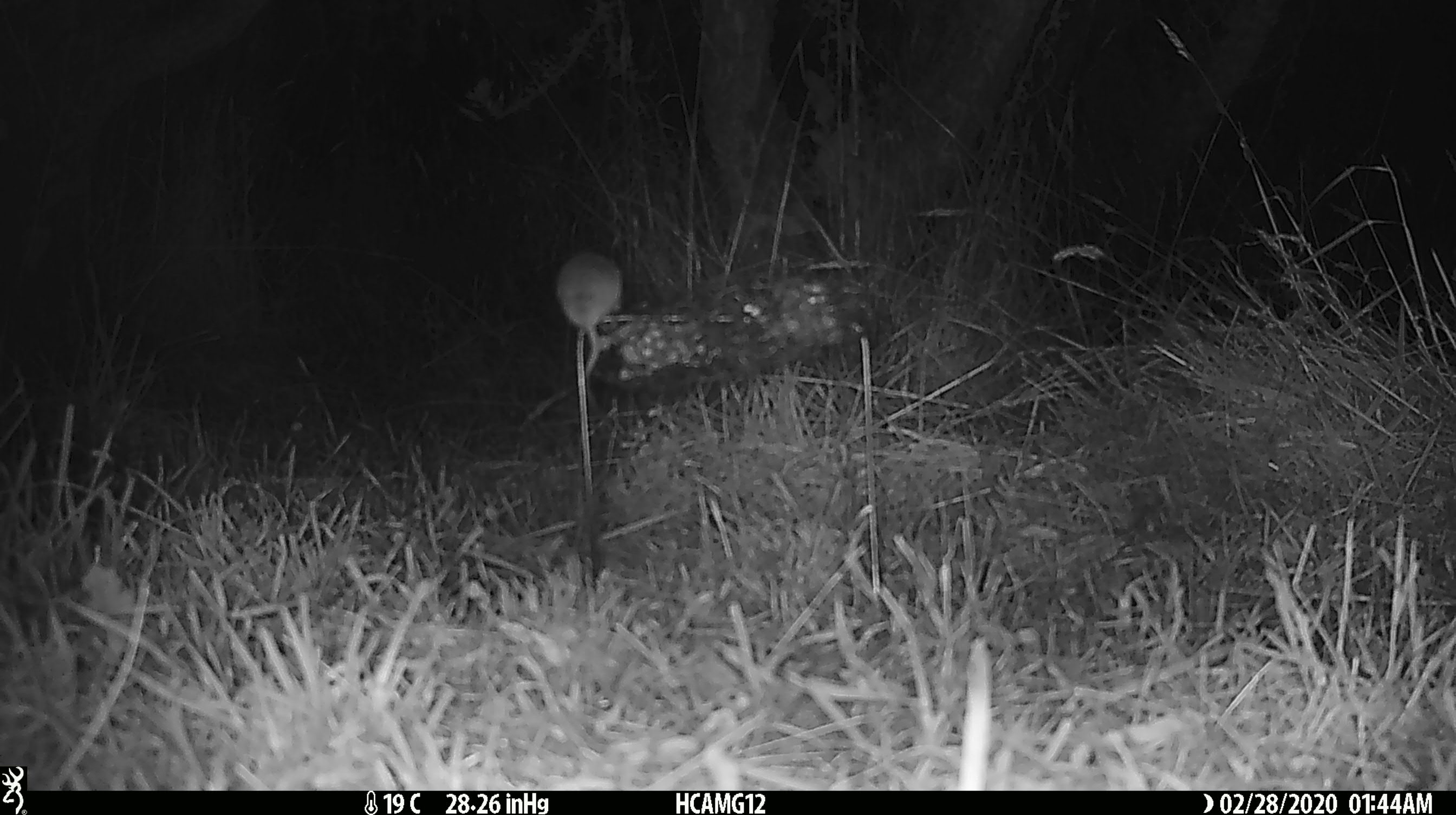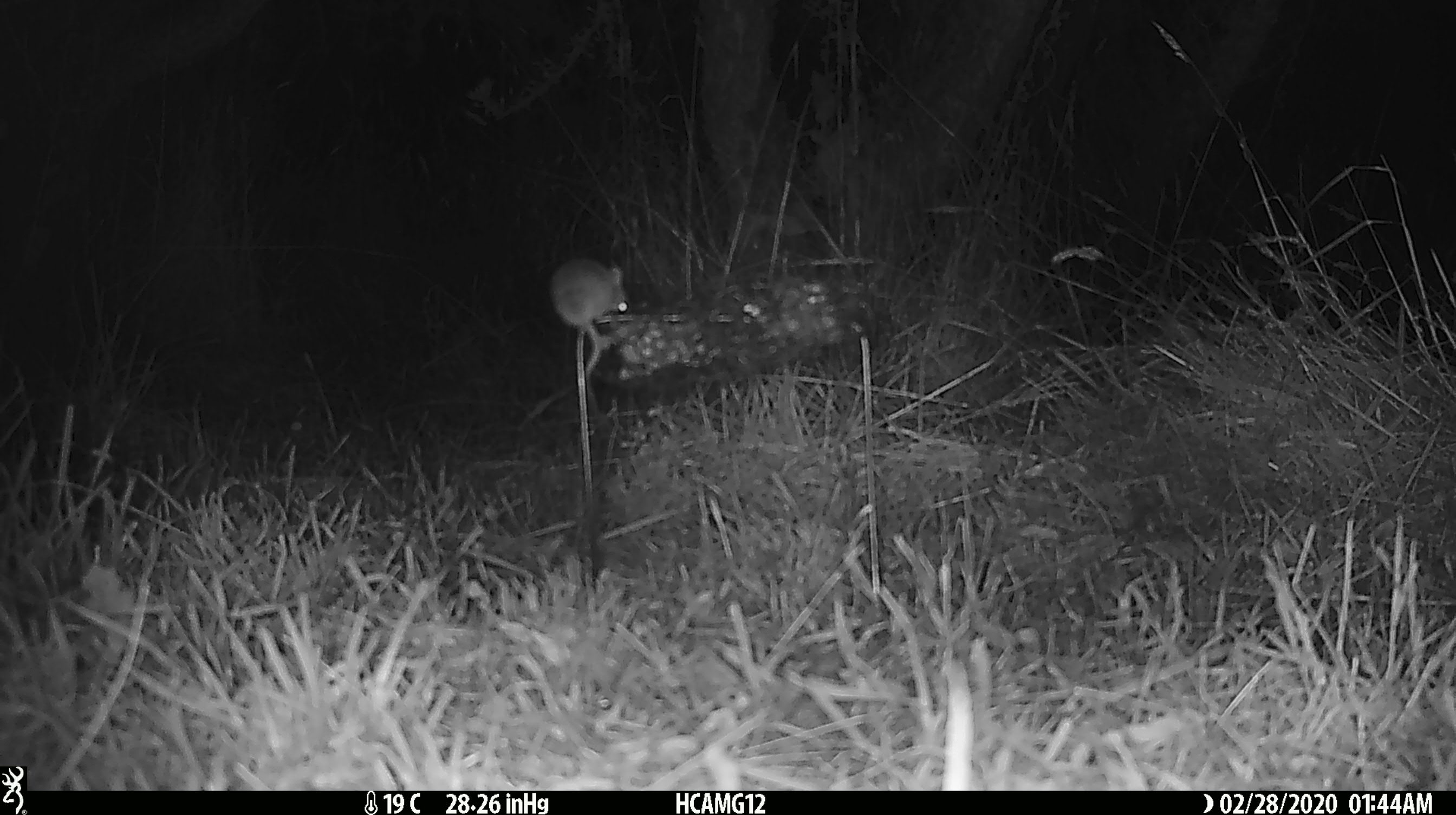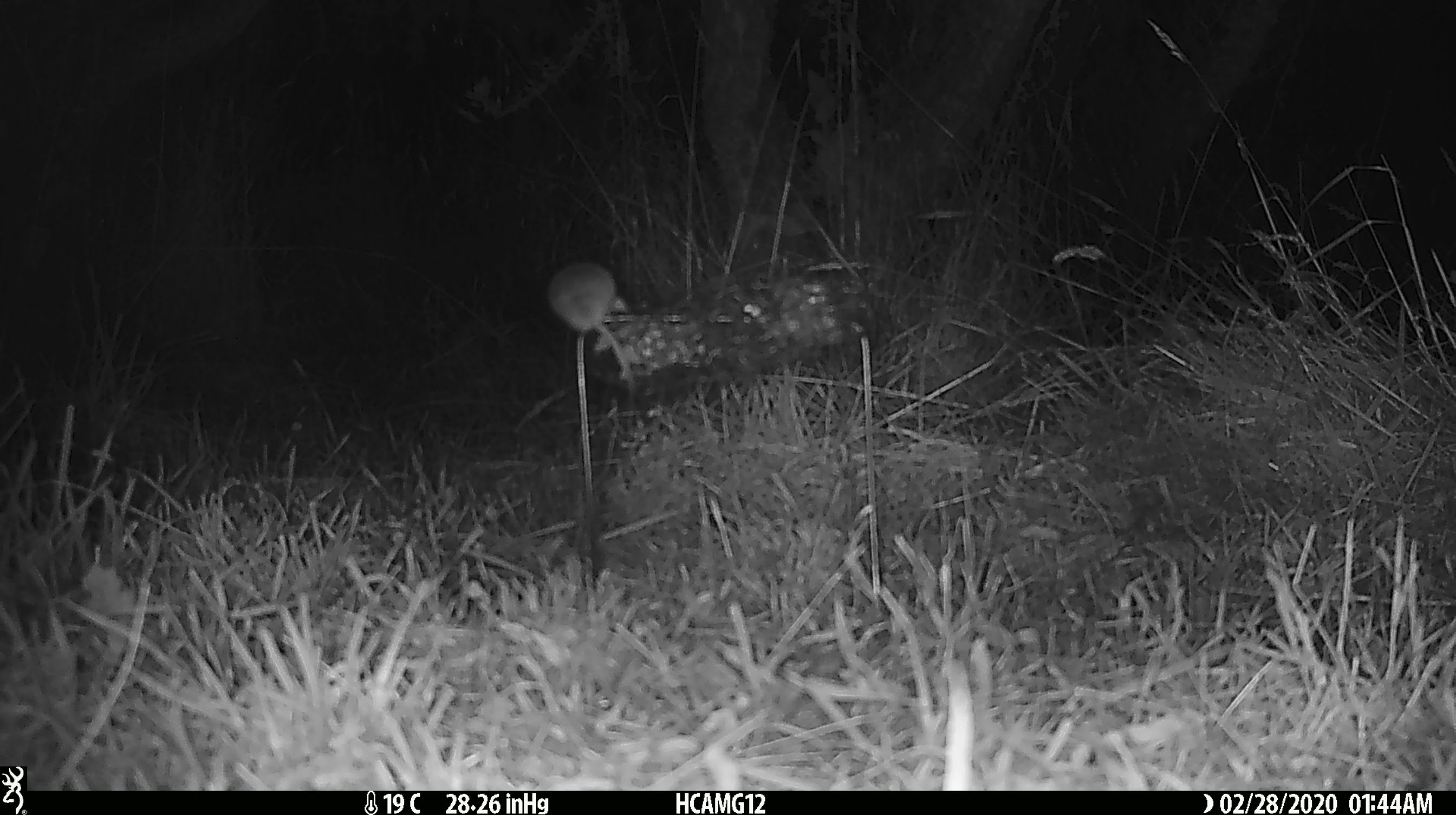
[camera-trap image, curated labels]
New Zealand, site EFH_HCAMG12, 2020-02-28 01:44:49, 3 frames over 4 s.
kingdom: Animalia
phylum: Chordata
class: Mammalia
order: Rodentia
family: Muridae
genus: Mus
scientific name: Mus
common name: mouse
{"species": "mouse (Mus)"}